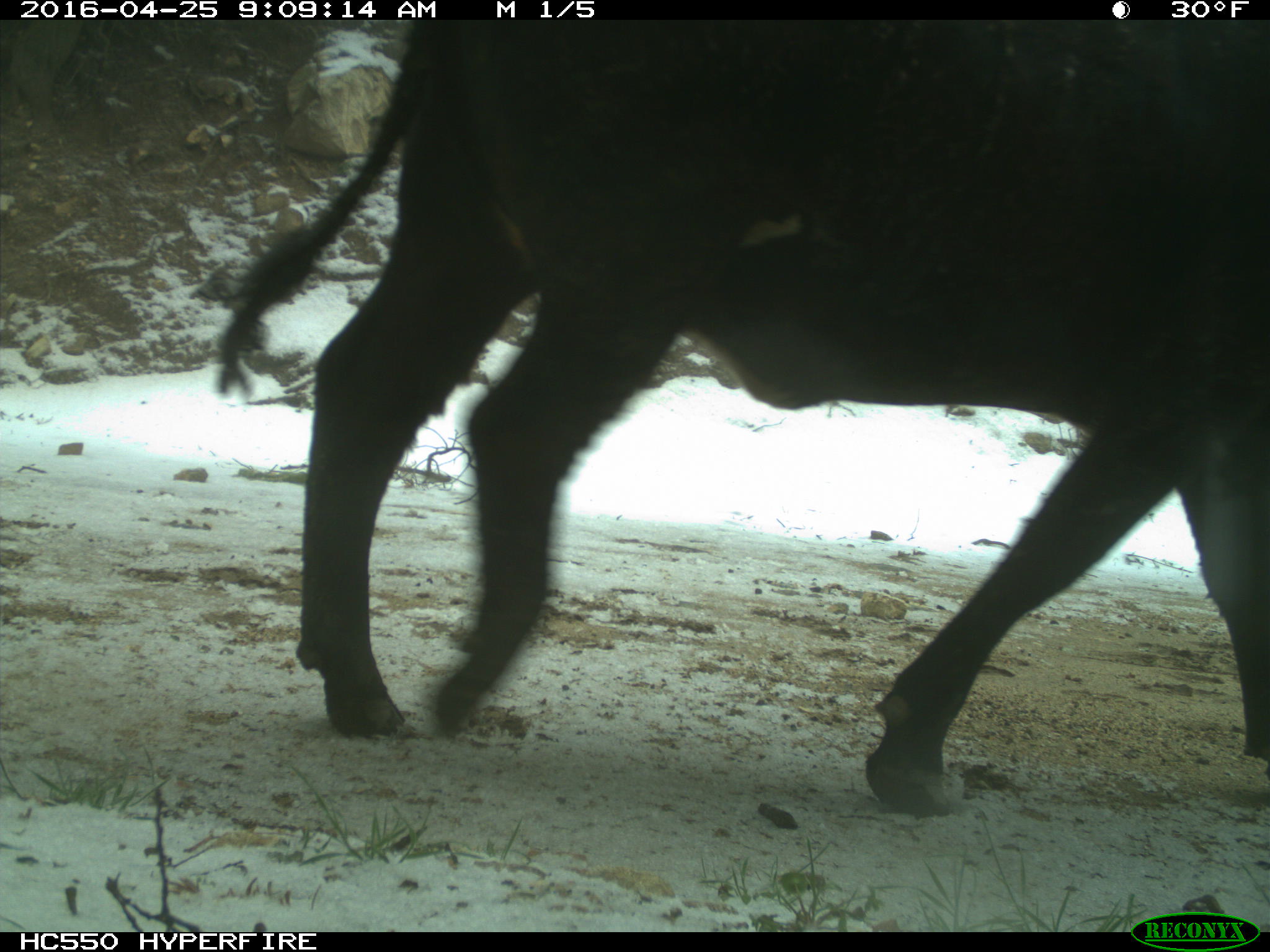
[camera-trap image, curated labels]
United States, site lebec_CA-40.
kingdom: Animalia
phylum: Chordata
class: Mammalia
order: Artiodactyla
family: Bovidae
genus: Bos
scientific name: Bos taurus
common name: domestic cow